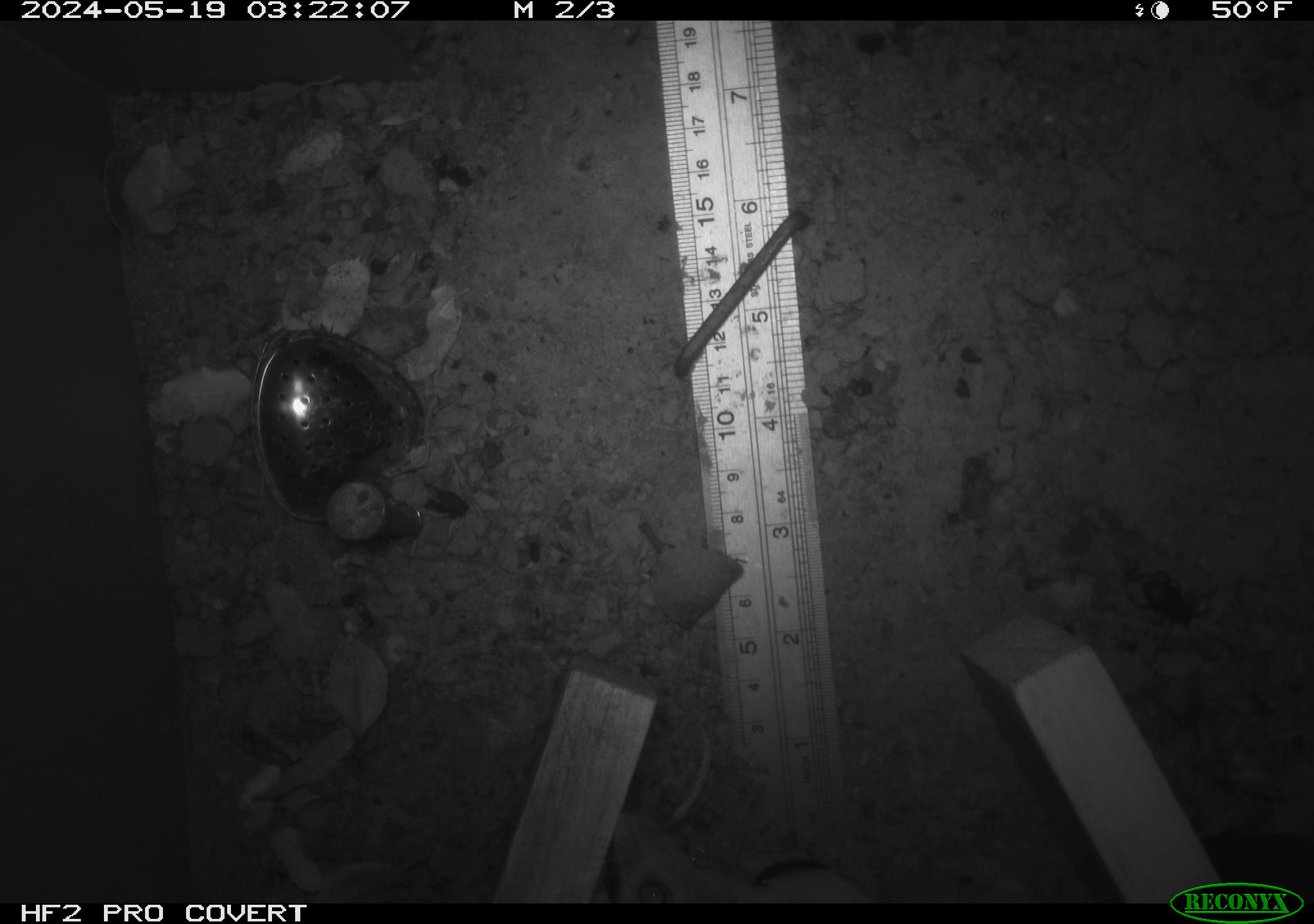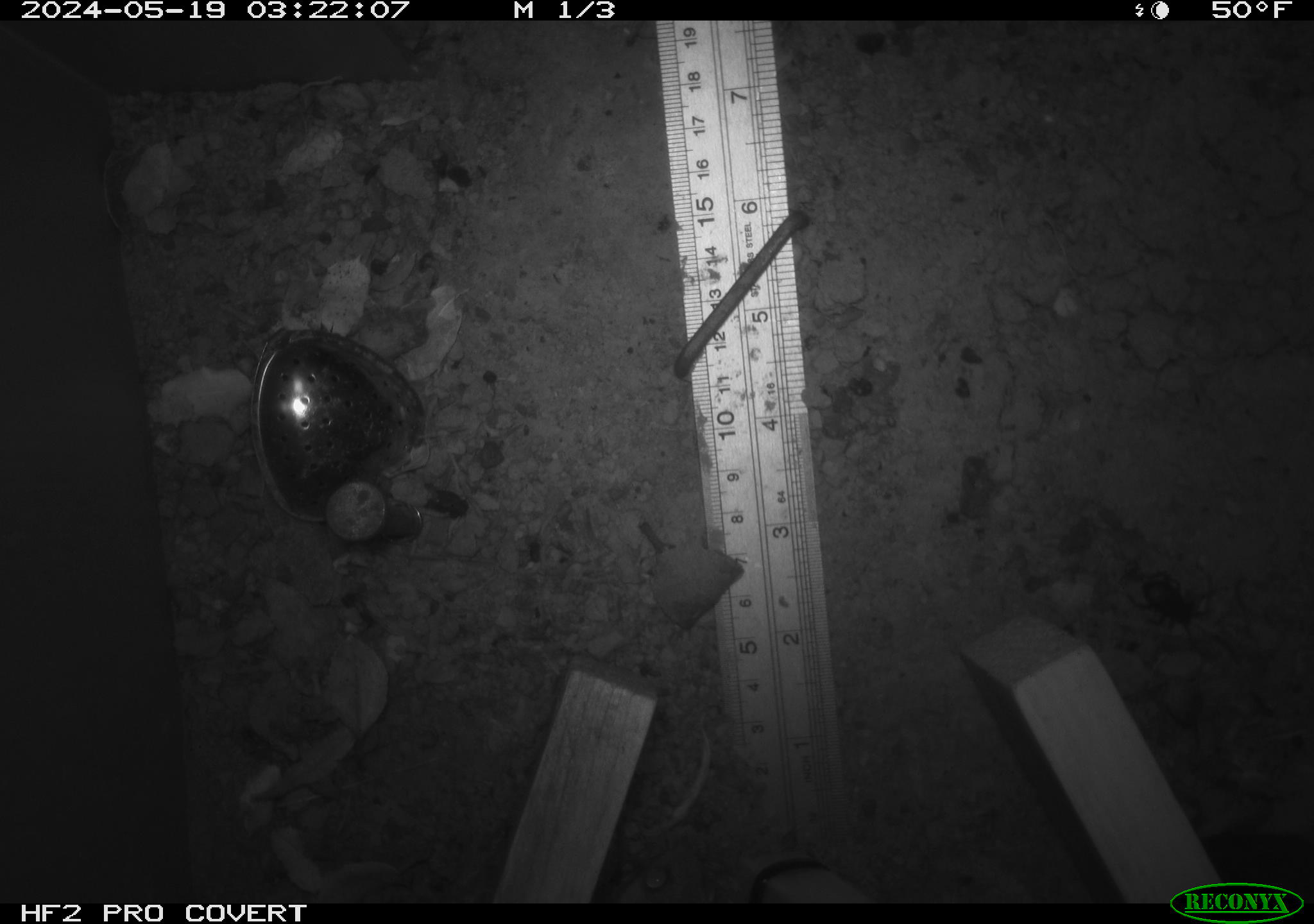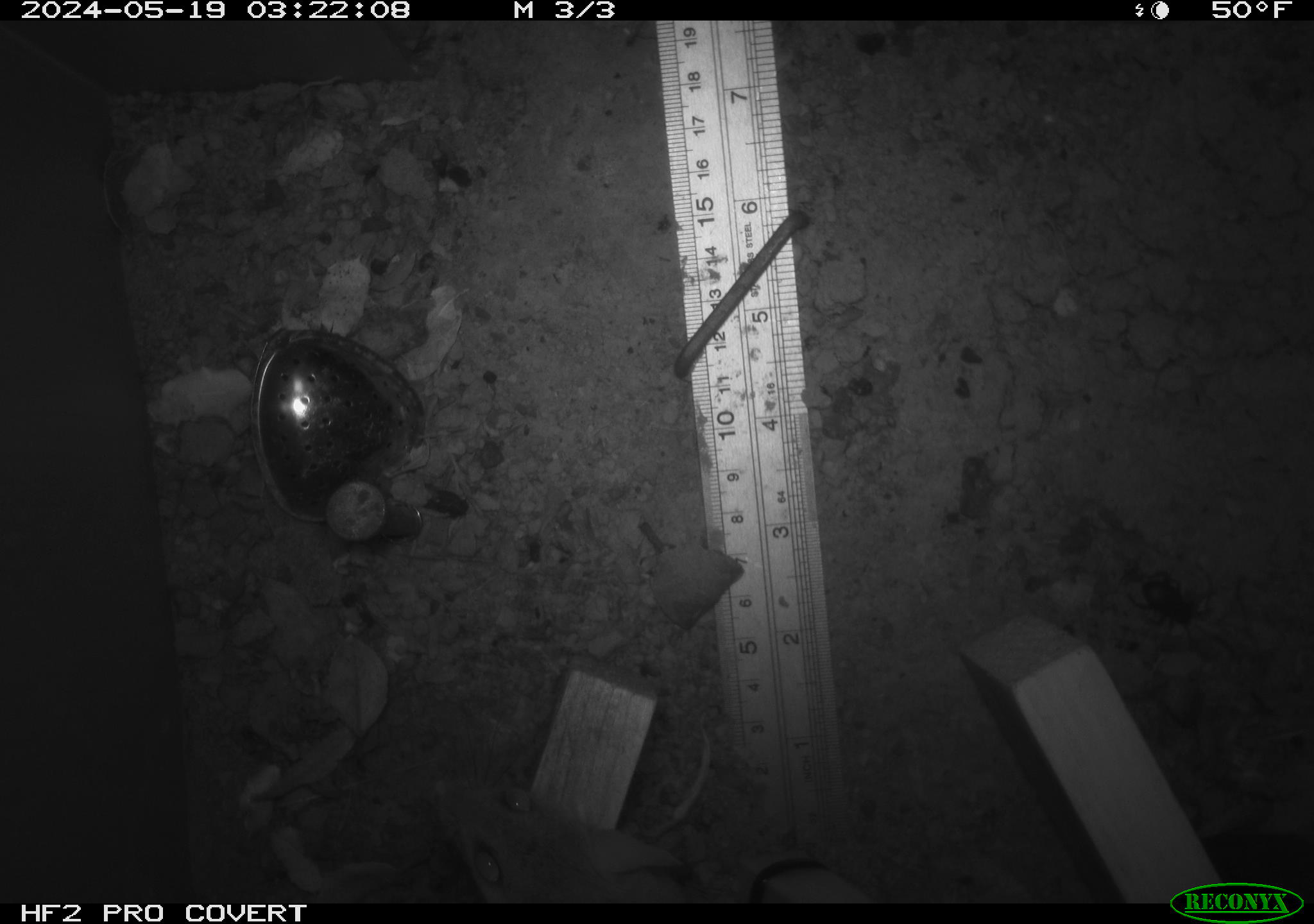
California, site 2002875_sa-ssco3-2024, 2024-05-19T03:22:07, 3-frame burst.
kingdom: Animalia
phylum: Chordata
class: Mammalia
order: Rodentia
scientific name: Rodentia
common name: rodent